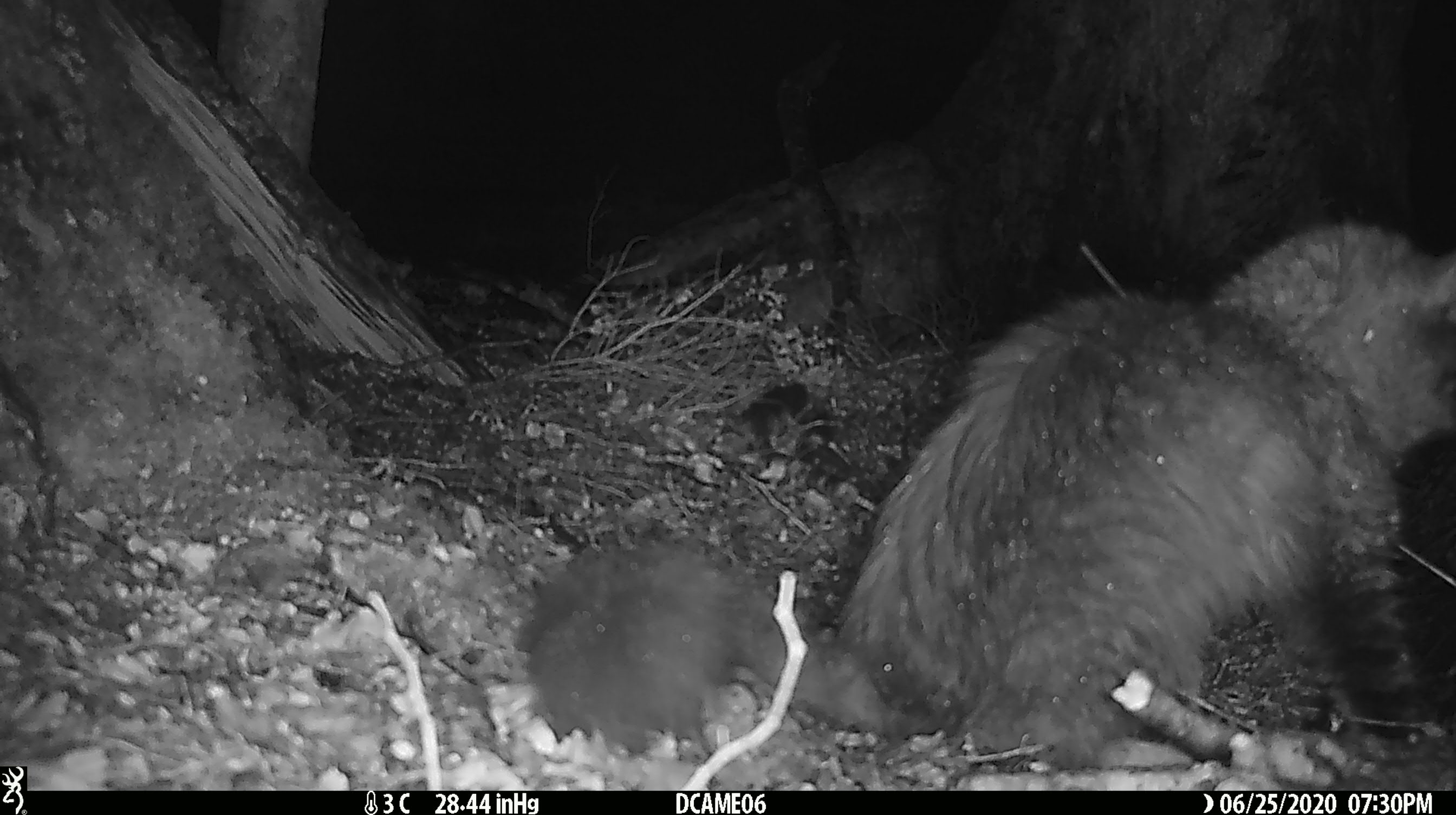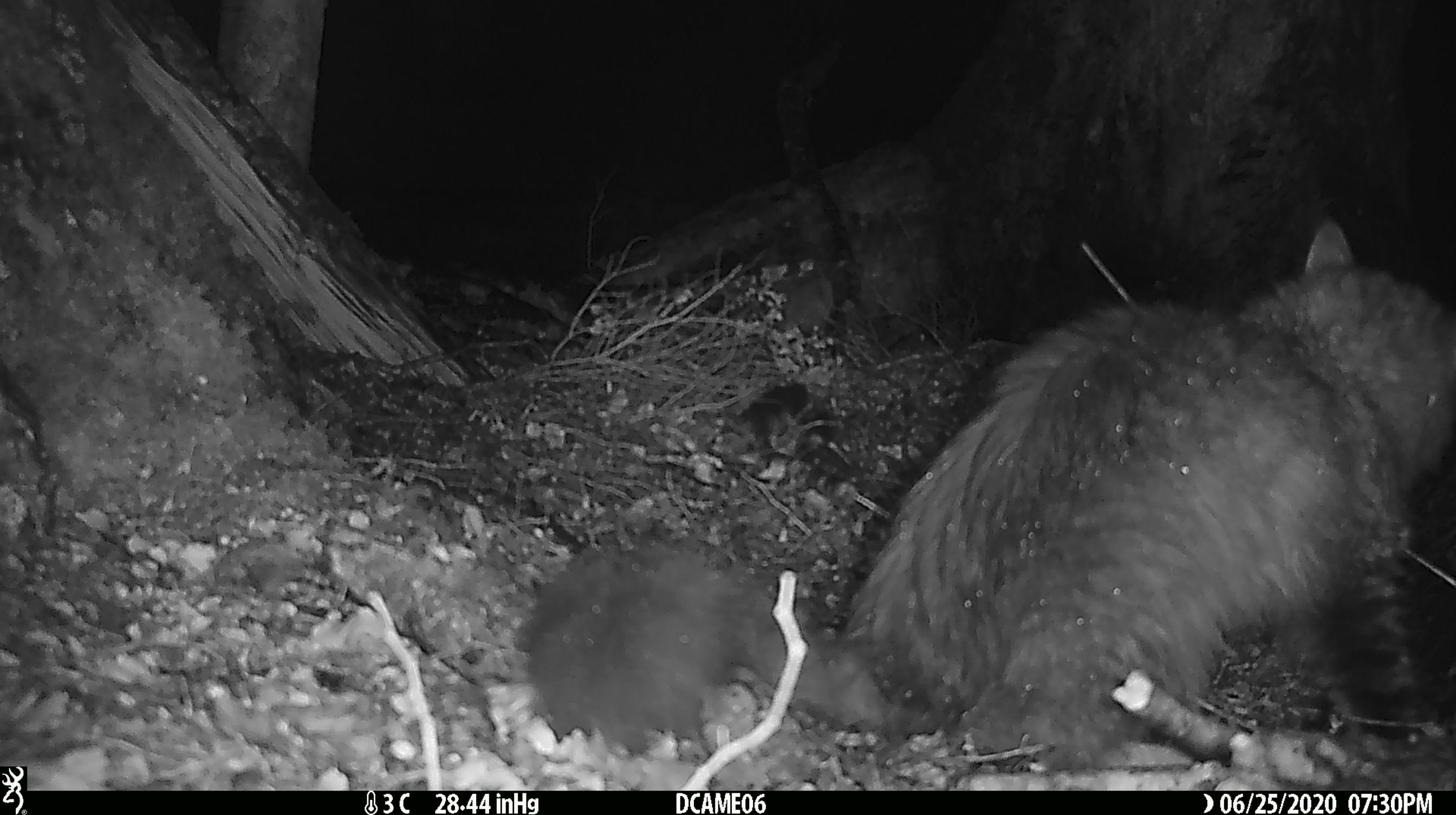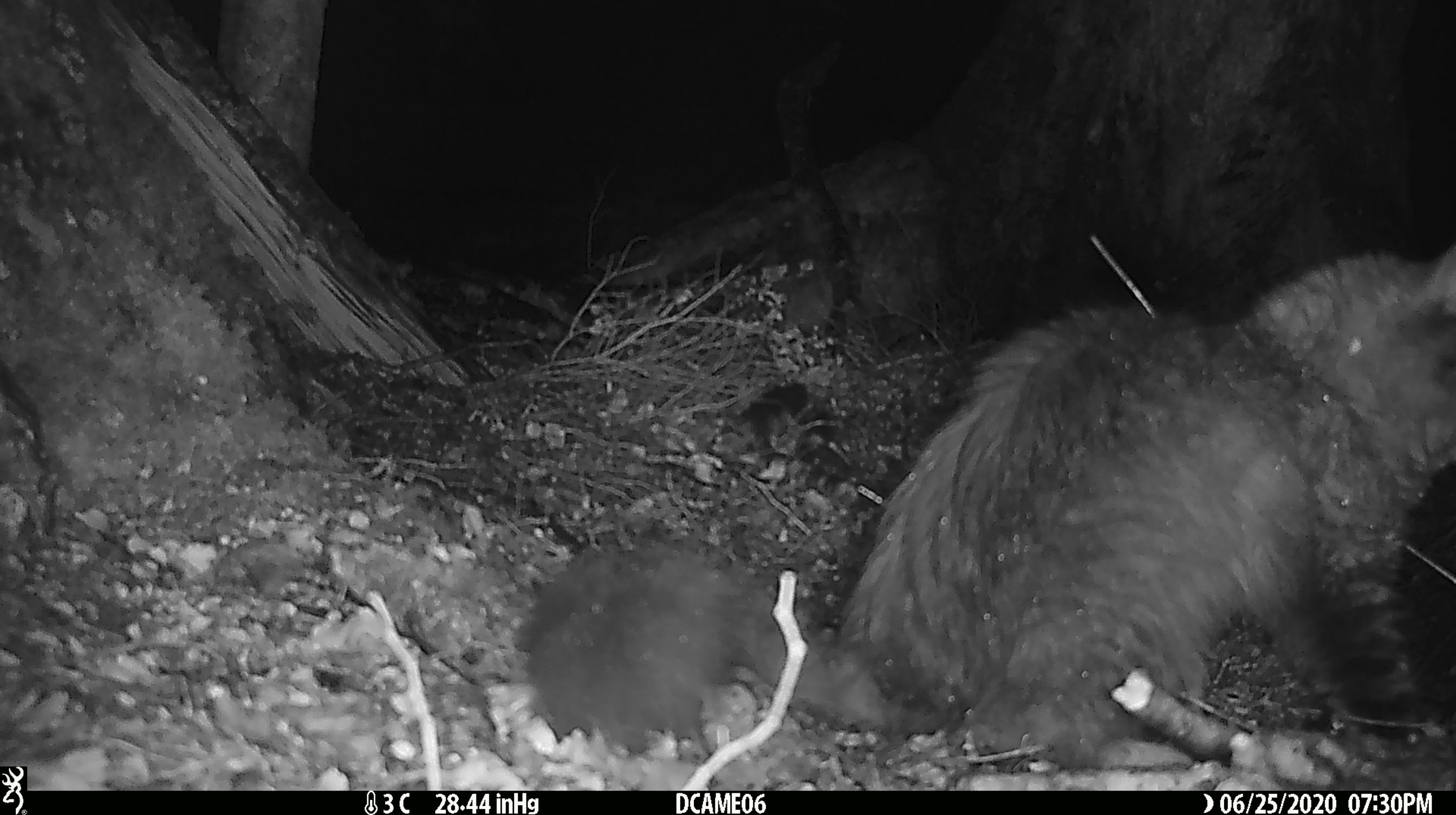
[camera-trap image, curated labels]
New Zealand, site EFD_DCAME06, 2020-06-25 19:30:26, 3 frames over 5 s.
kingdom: Animalia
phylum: Chordata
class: Mammalia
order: Carnivora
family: Felidae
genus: Felis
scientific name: Felis catus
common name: domestic cat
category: cat